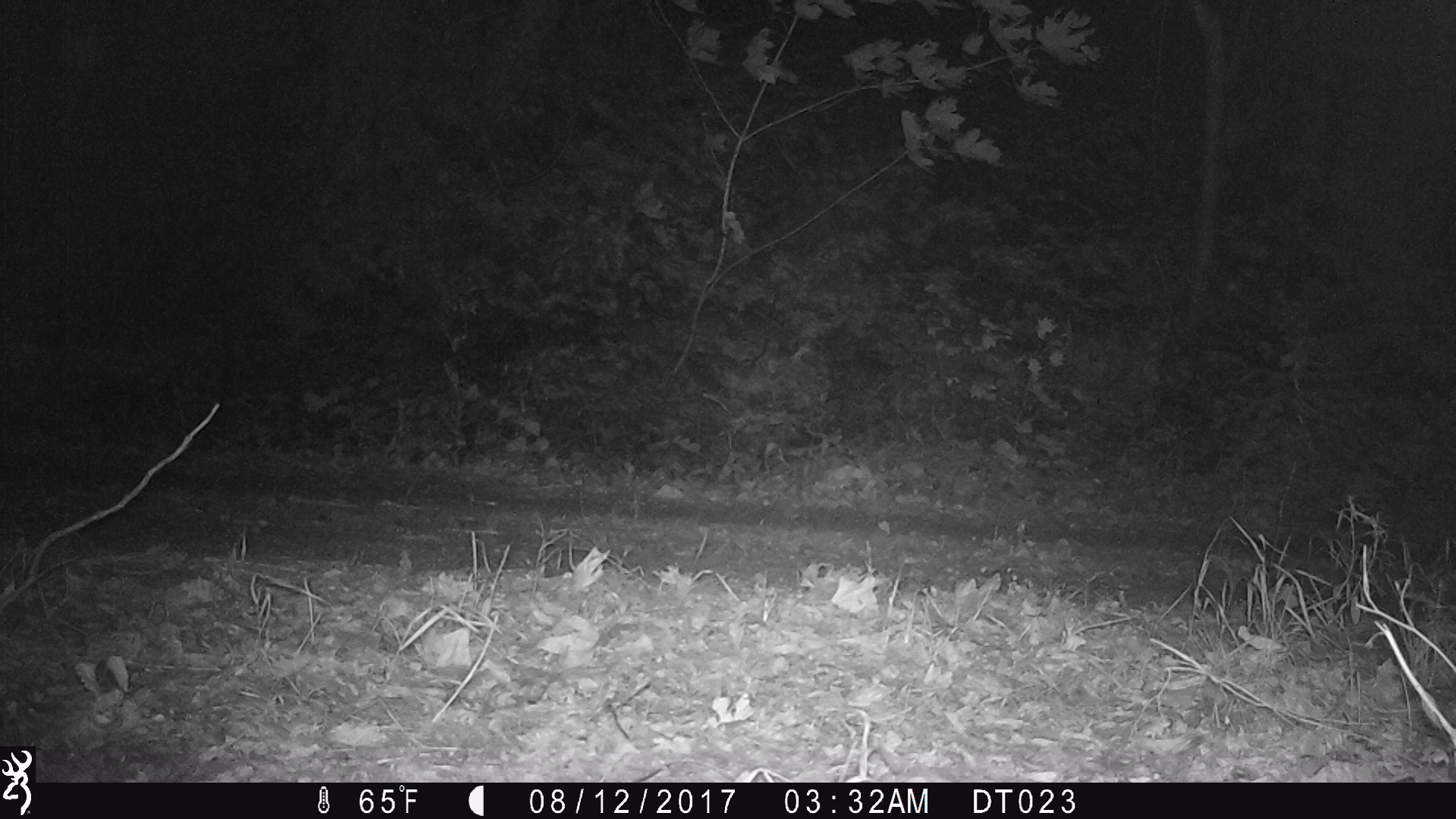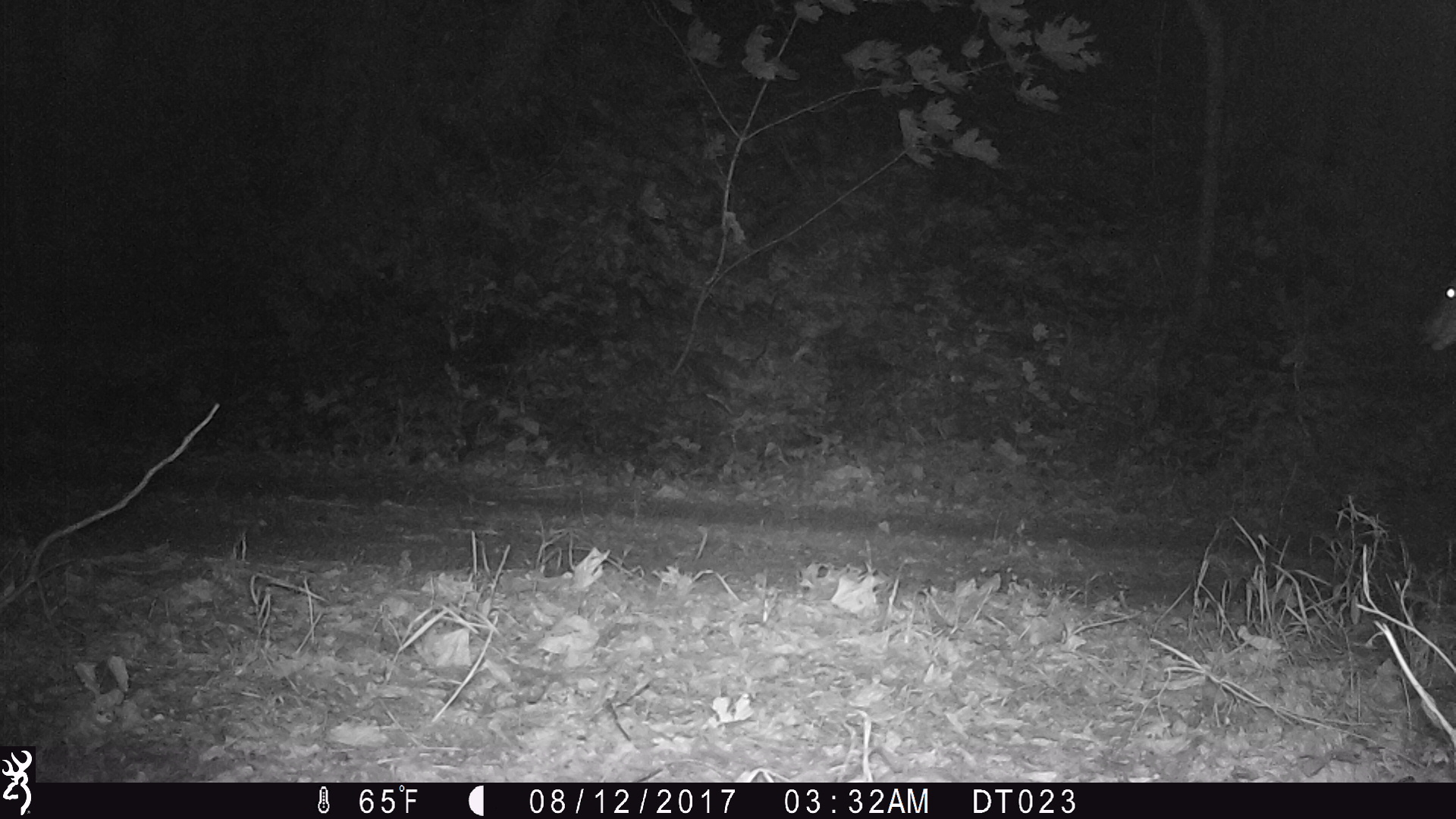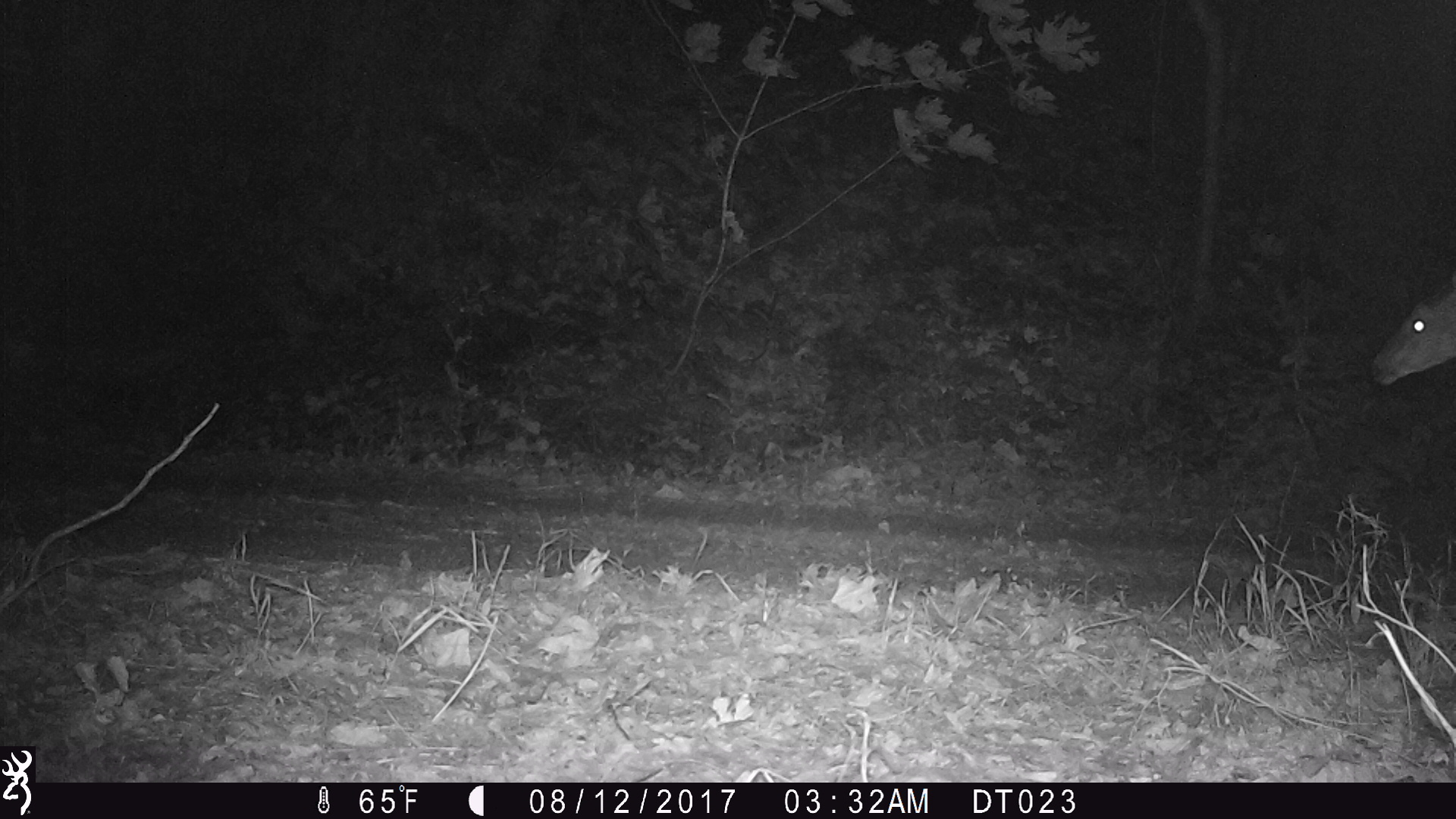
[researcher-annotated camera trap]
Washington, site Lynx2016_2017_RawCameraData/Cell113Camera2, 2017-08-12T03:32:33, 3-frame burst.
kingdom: Animalia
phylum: Chordata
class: Mammalia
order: Artiodactyla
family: Cervidae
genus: Odocoileus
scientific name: Odocoileus hemionus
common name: mule deer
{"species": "Odocoileus hemionus (mule deer)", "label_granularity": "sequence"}